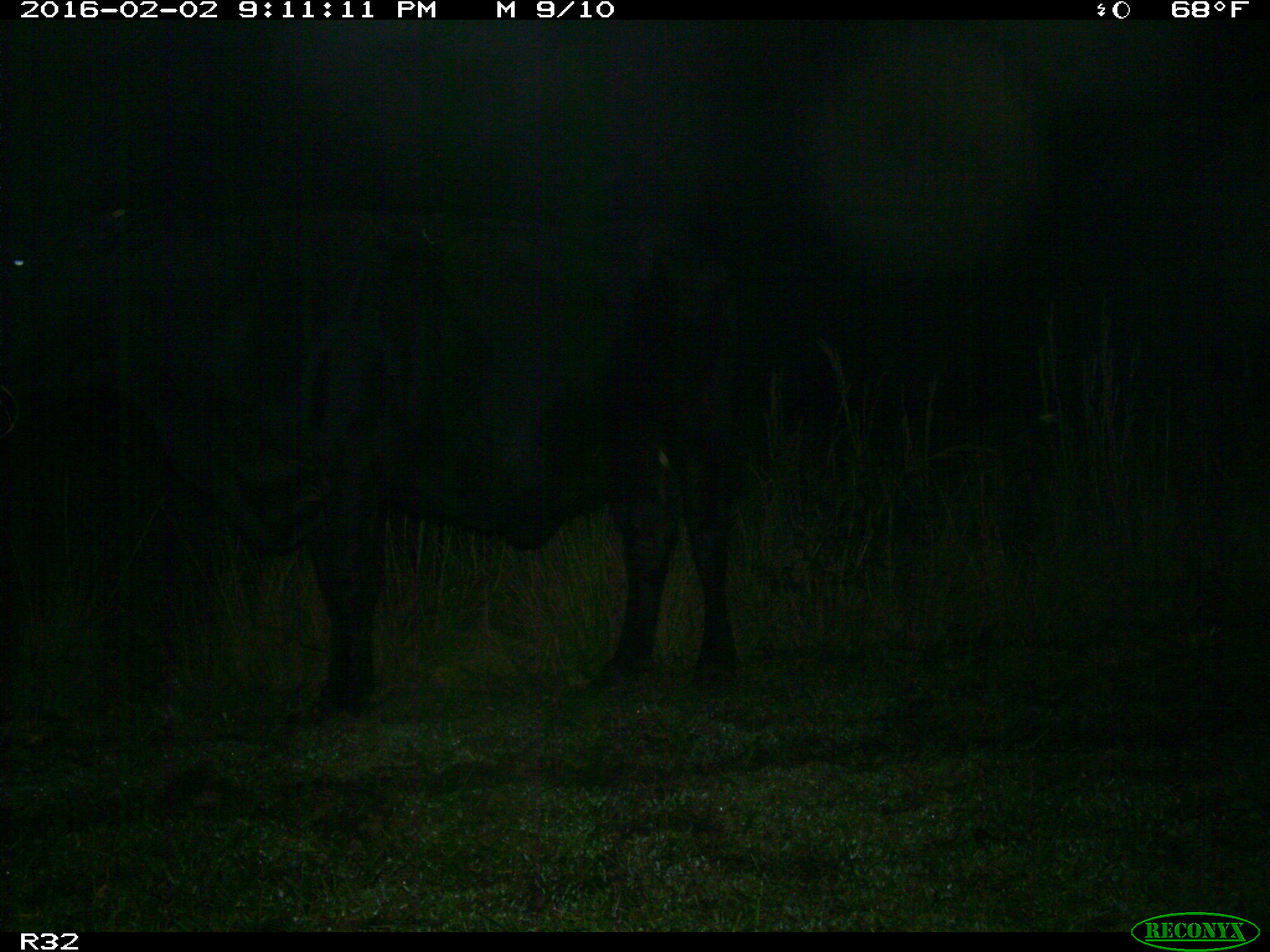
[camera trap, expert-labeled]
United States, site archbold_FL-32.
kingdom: Animalia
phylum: Chordata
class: Mammalia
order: Artiodactyla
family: Bovidae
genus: Bos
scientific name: Bos taurus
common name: domestic cow